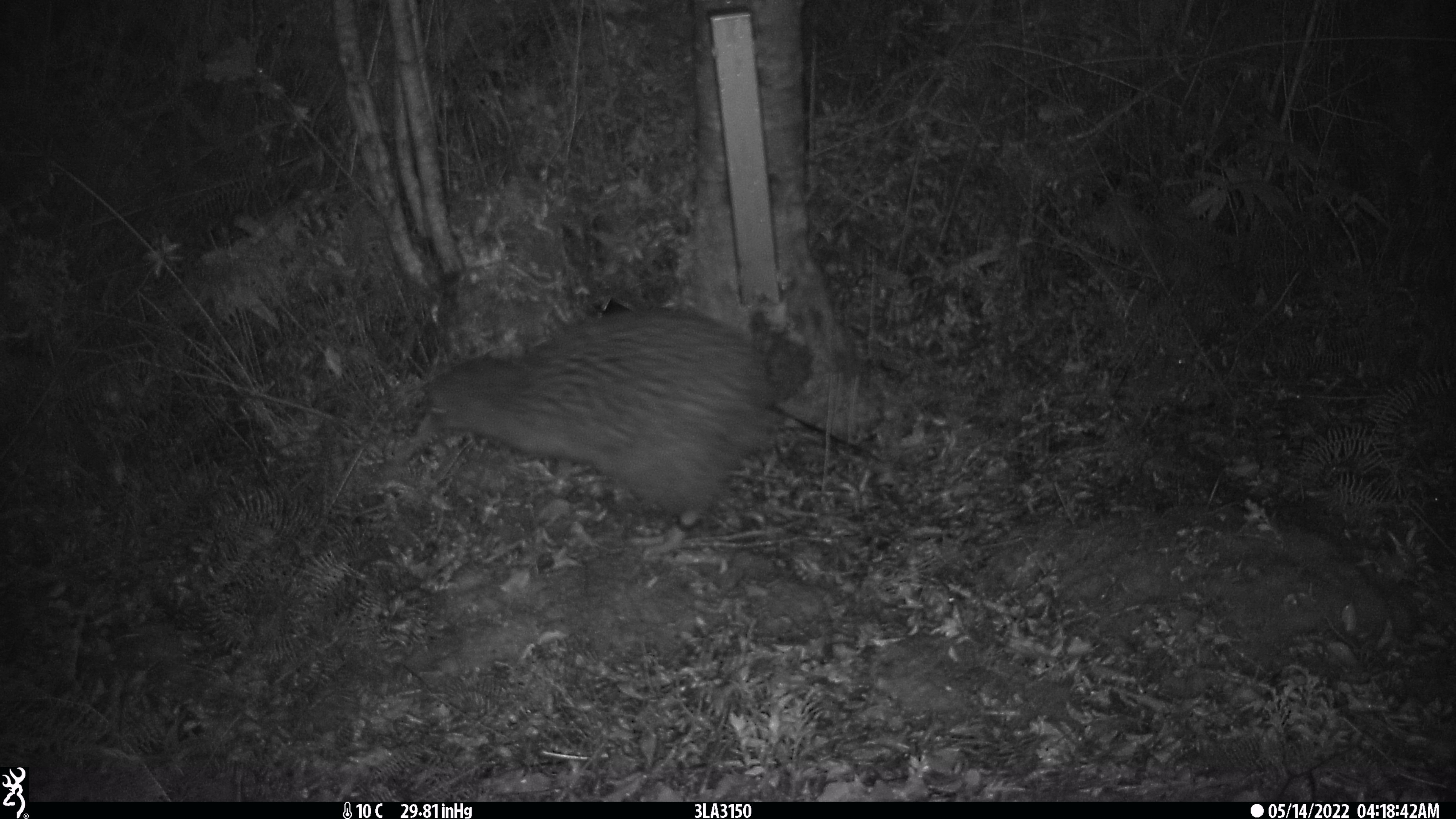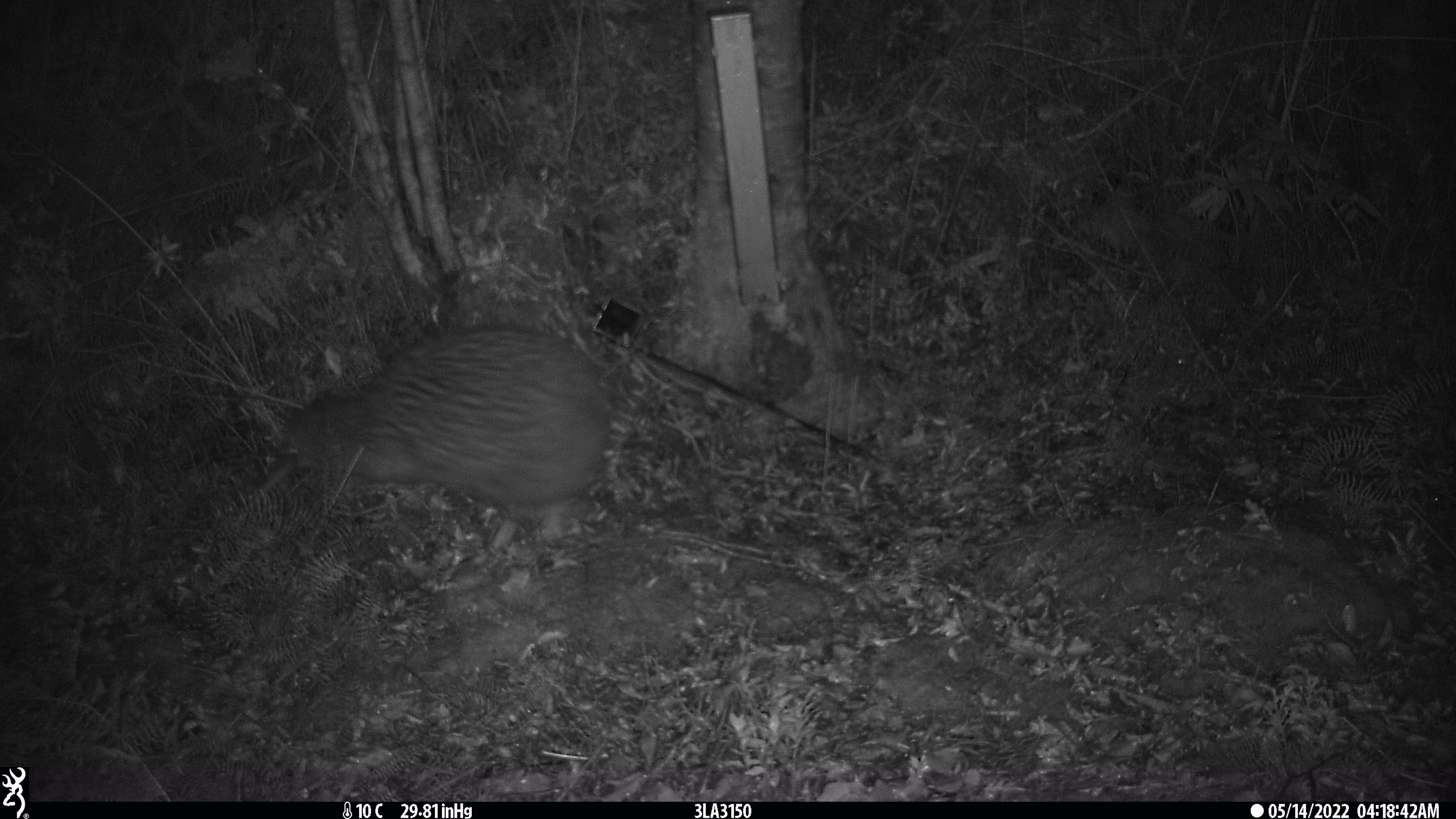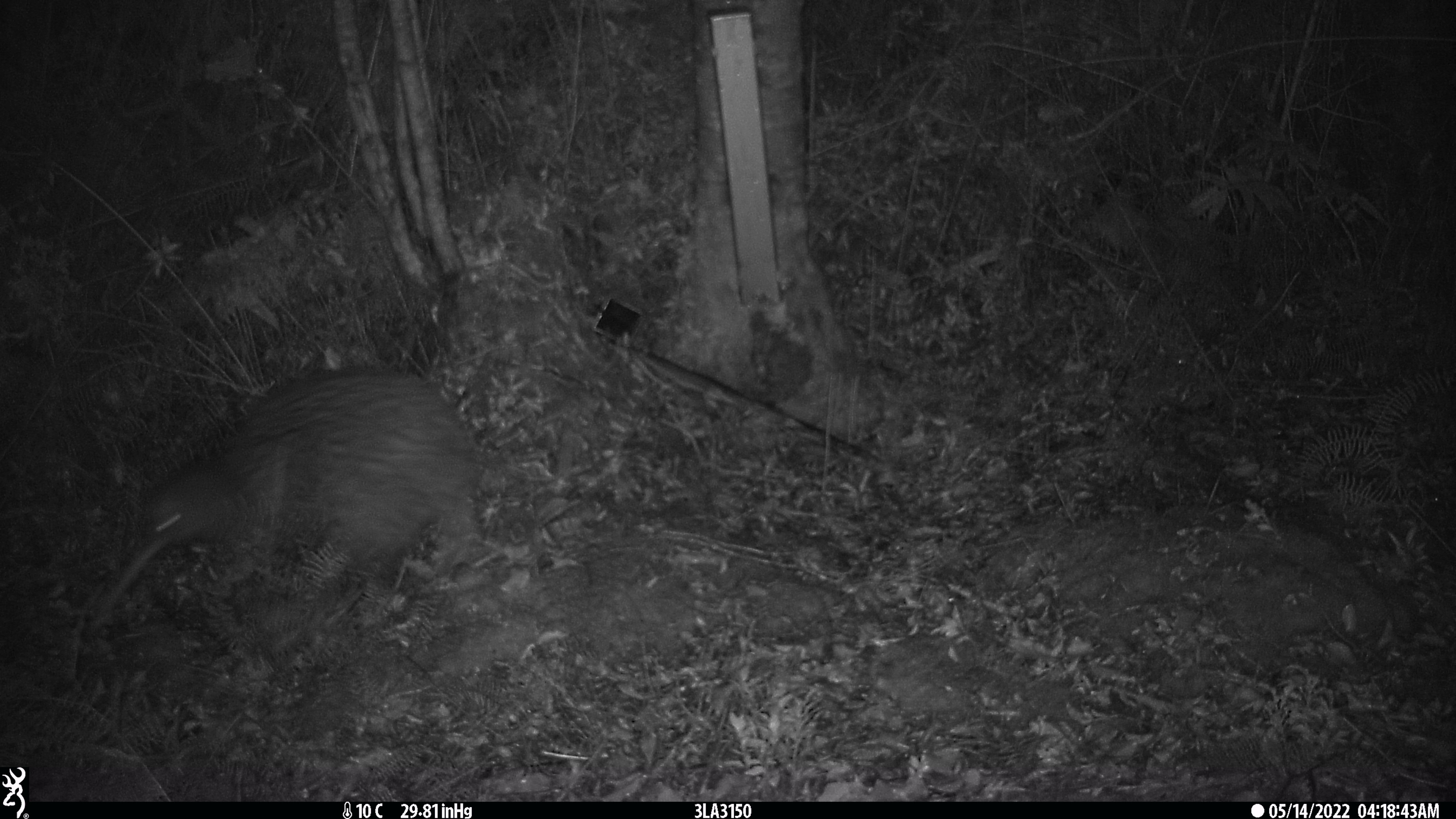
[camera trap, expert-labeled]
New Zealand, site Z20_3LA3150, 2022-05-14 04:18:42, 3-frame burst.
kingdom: Animalia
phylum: Chordata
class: Aves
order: Apterygiformes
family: Apterygidae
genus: Apteryx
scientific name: Apteryx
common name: kiwi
Kiwi (Apteryx).